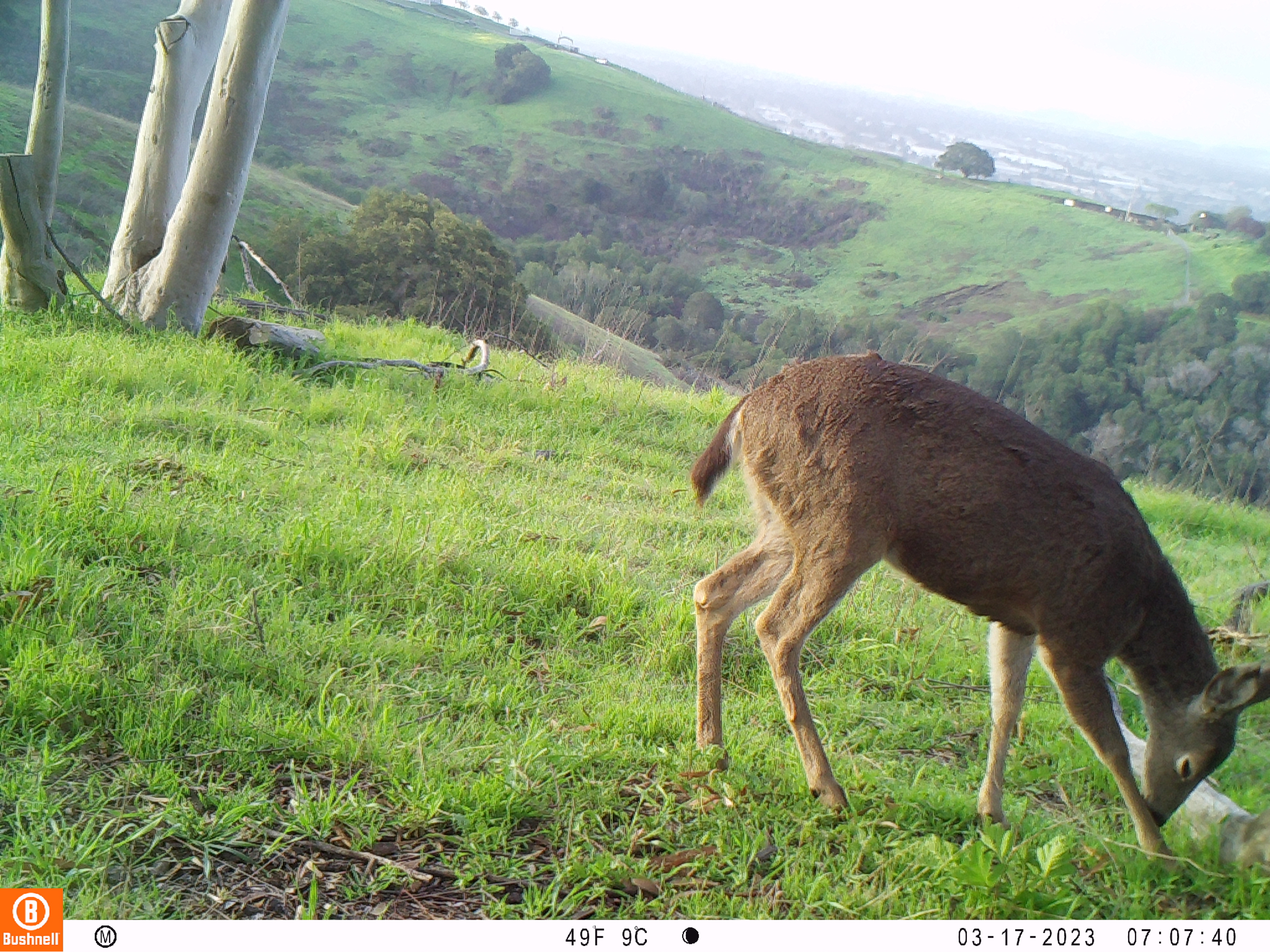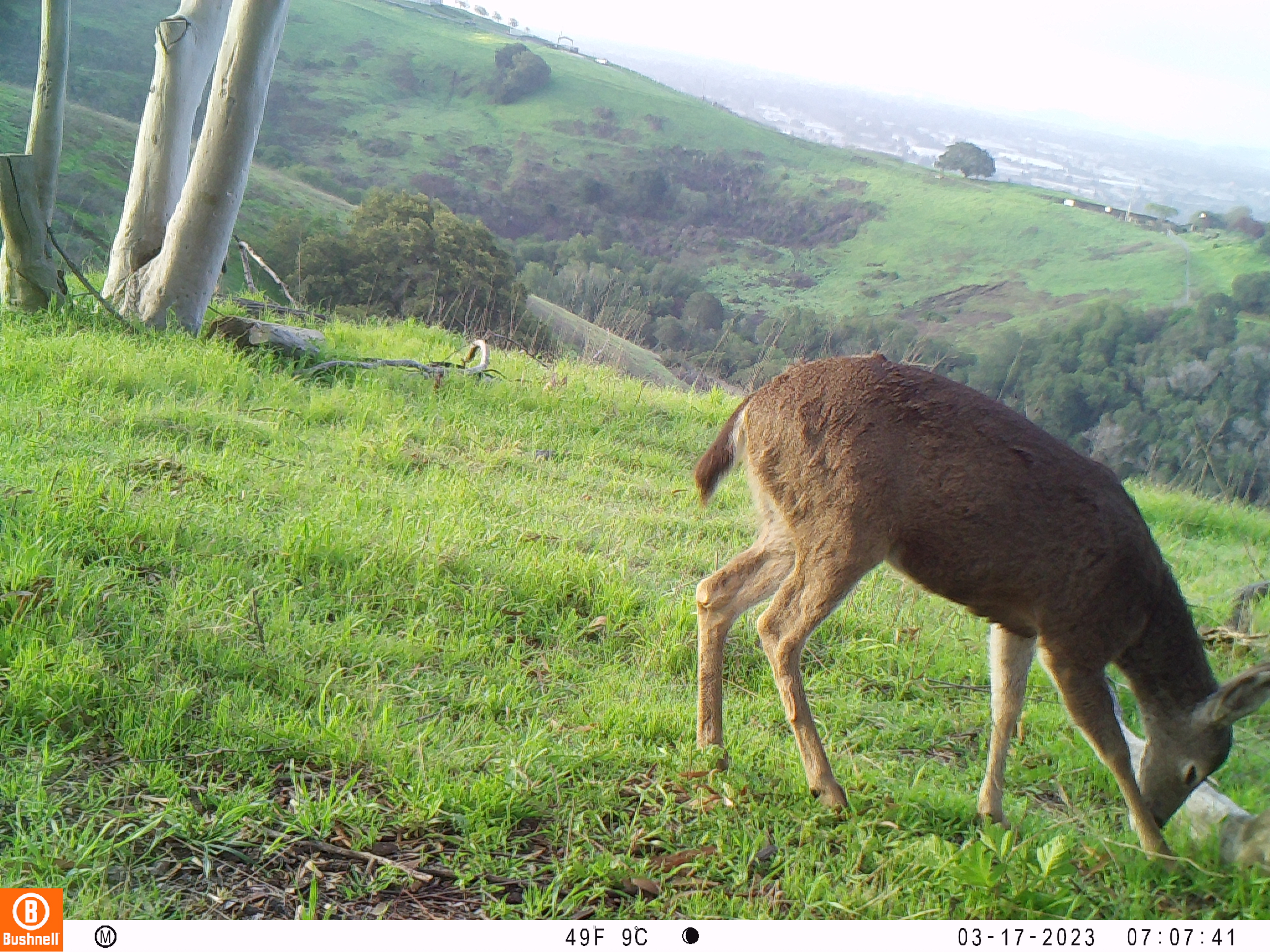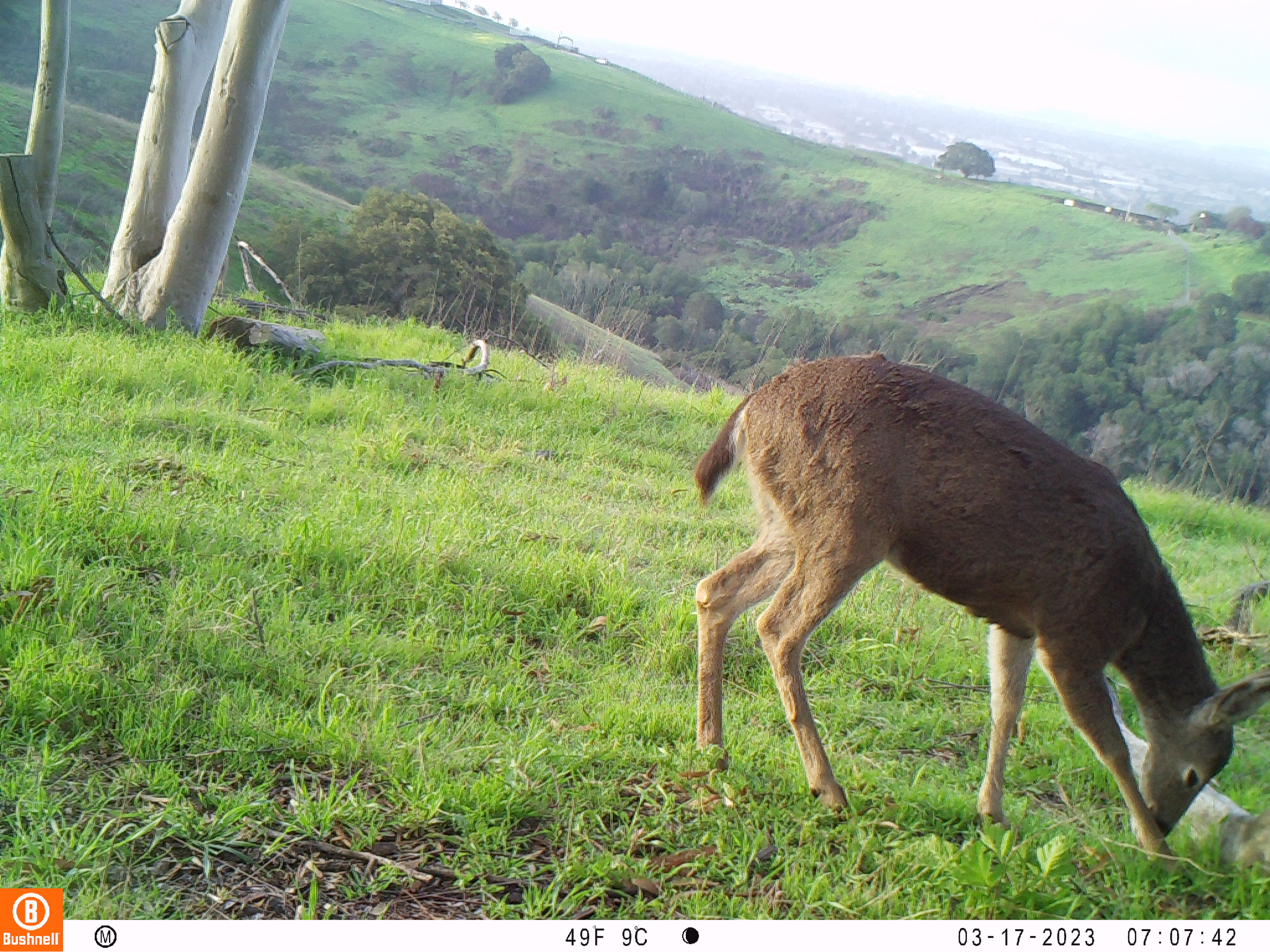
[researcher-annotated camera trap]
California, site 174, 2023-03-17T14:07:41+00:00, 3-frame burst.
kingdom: Animalia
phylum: Chordata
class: Mammalia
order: Artiodactyla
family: Cervidae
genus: Odocoileus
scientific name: Odocoileus hemionus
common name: mule deer